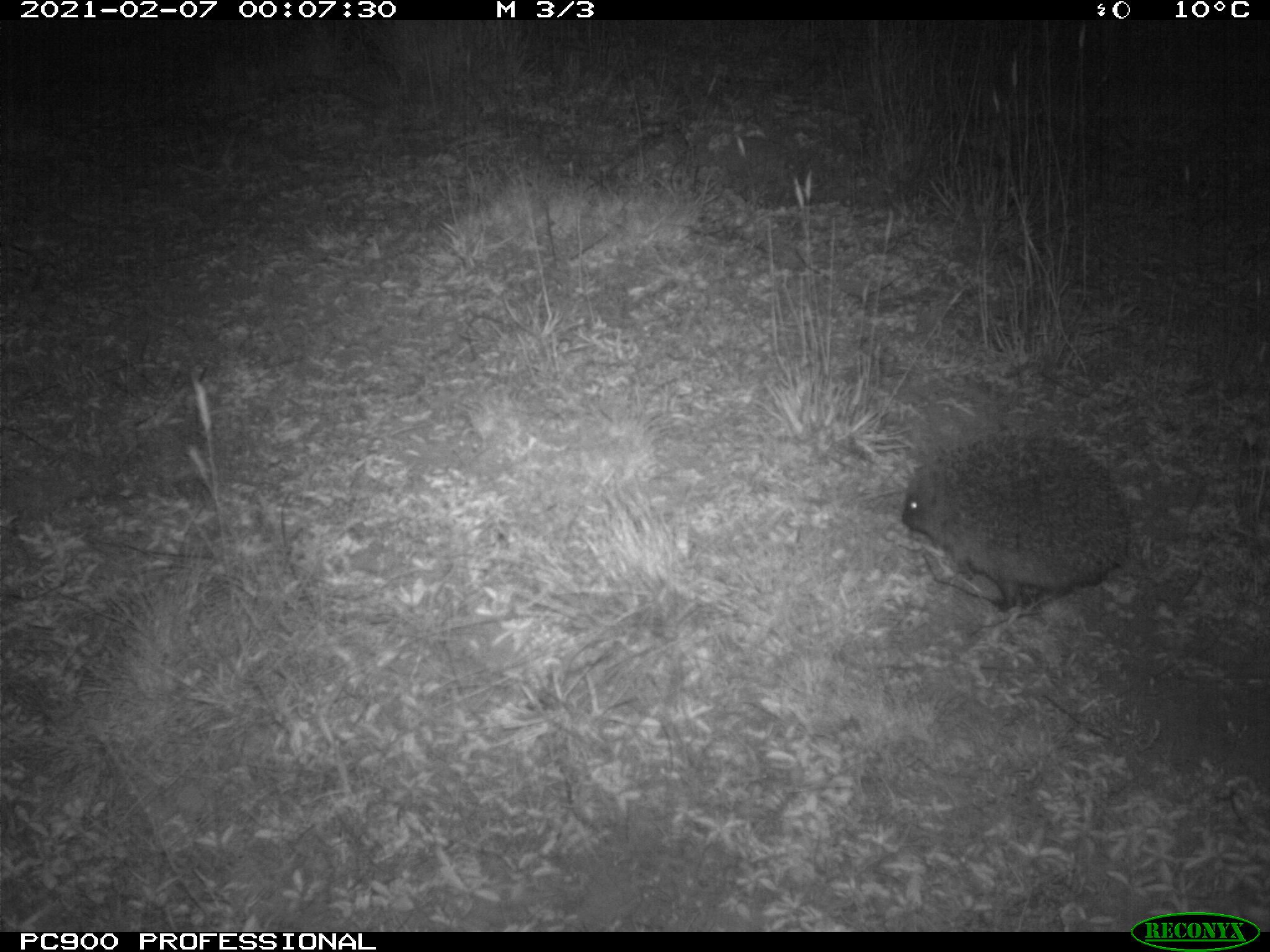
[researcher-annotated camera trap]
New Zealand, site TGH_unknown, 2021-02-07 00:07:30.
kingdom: Animalia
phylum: Chordata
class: Mammalia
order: Eulipotyphla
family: Erinaceidae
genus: Erinaceus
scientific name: Erinaceus europaeus europaeus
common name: european hedgehog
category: hedgehog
Hedgehog (european hedgehog) (Erinaceus europaeus europaeus).